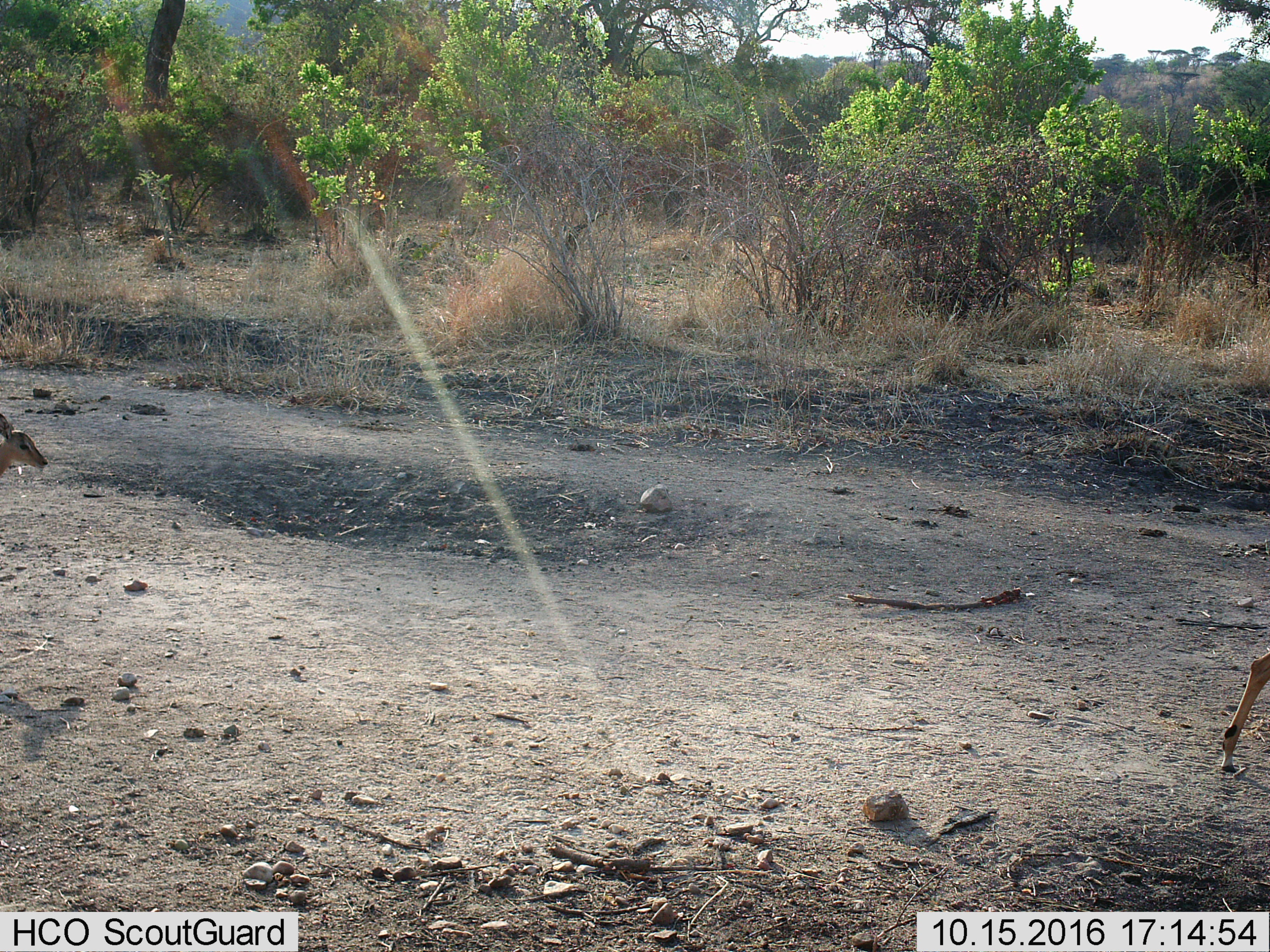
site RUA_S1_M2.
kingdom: Animalia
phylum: Chordata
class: Mammalia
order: Artiodactyla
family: Bovidae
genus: Aepyceros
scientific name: Aepyceros melampus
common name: impala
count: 2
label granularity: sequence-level